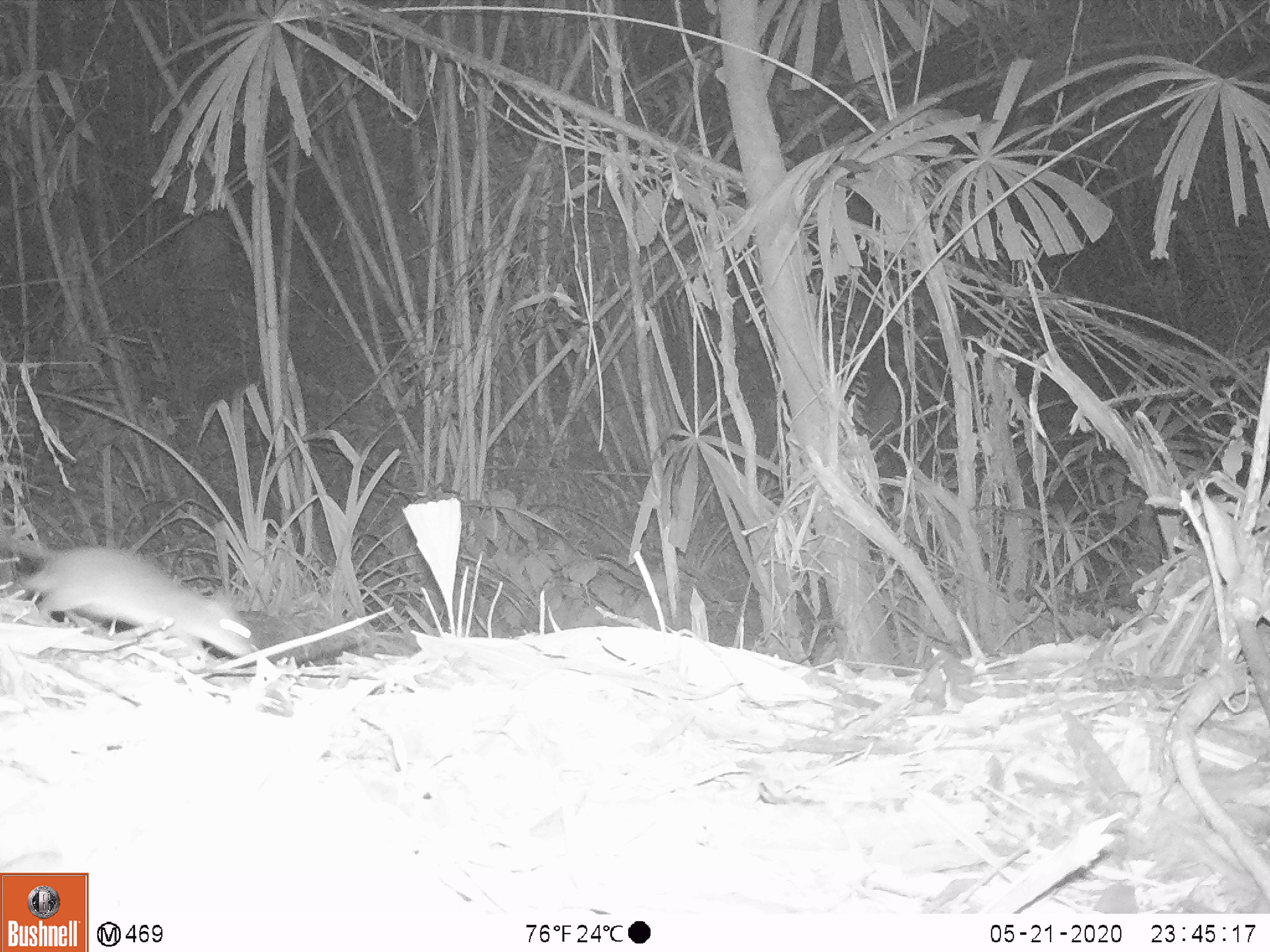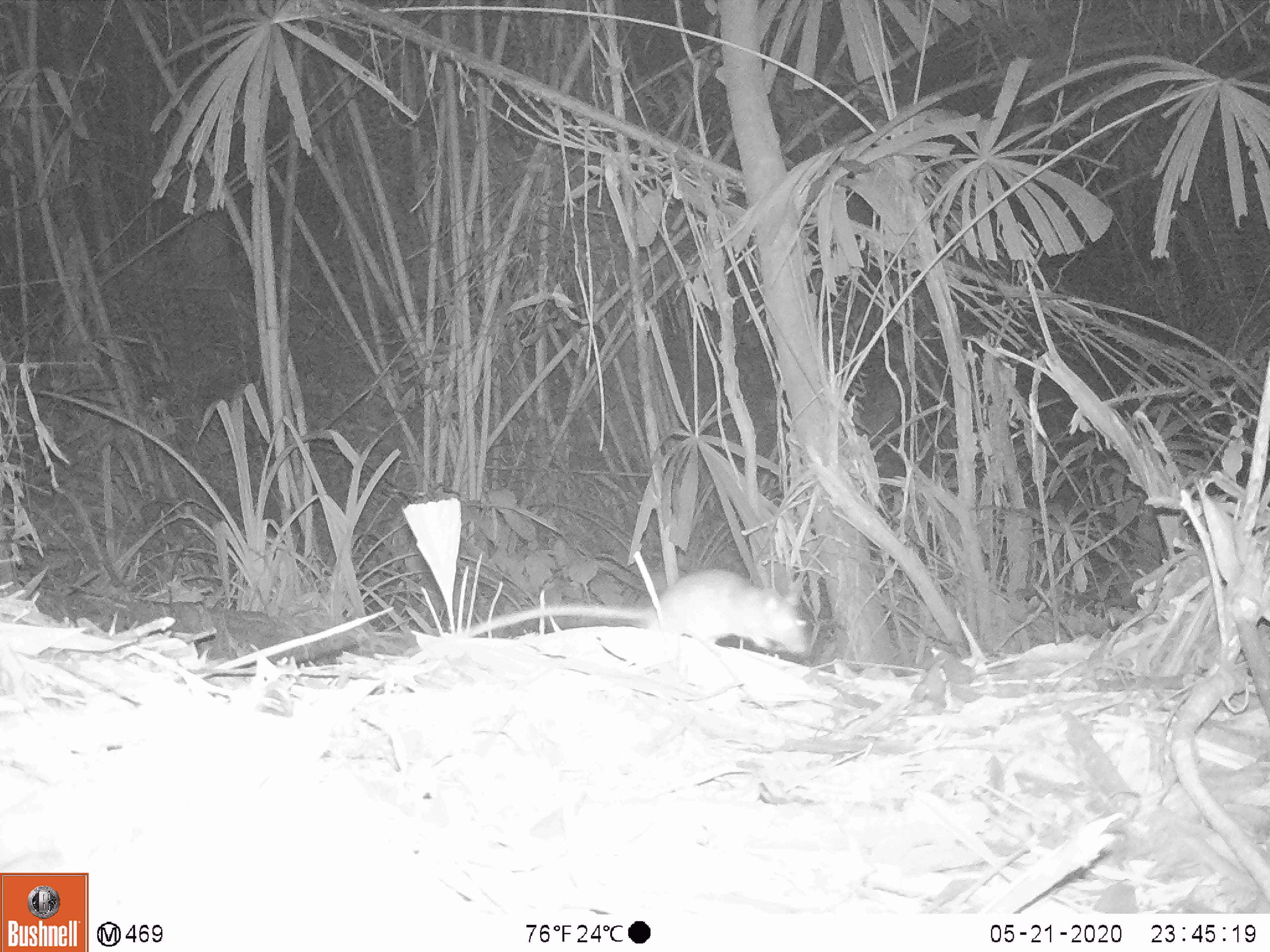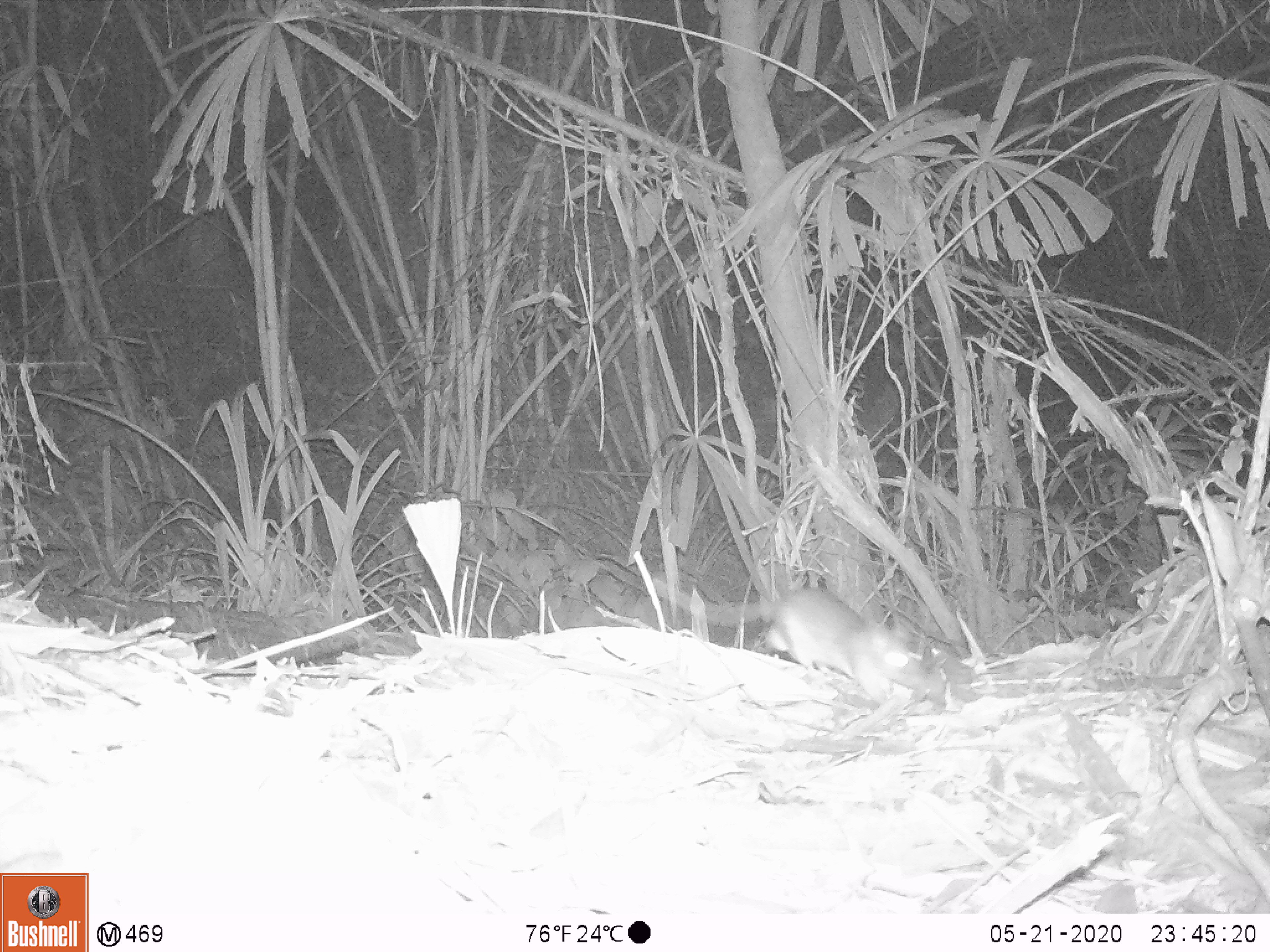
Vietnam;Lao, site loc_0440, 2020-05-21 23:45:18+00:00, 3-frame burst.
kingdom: Animalia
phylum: Chordata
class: Mammalia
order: Rodentia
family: Muridae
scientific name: Muridae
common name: old-world mice and rats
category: unidentified murid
Unidentified murid (old-world mice and rats) (Muridae). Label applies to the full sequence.